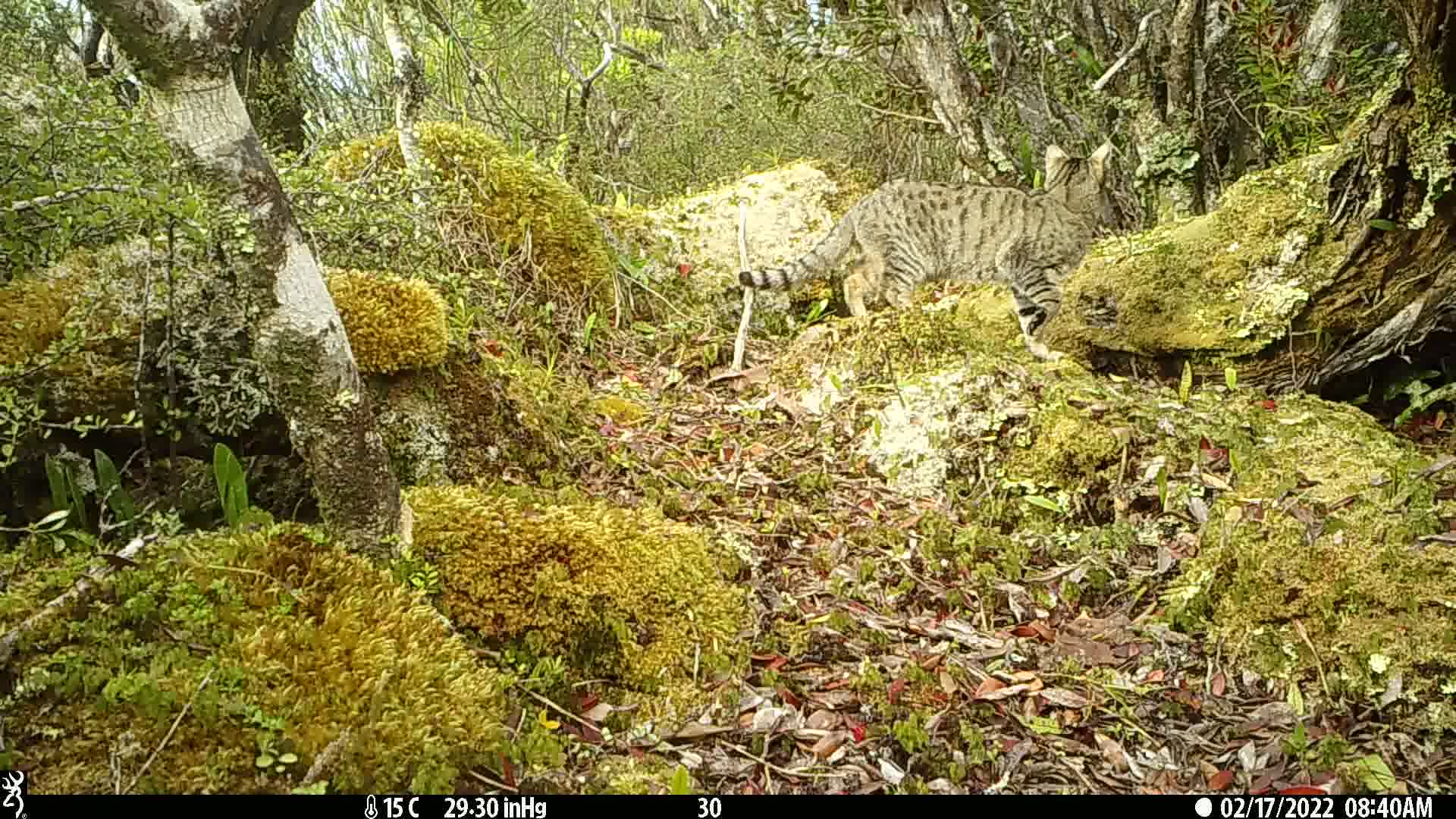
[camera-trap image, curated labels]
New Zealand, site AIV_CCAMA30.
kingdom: Animalia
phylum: Chordata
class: Mammalia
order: Carnivora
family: Felidae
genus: Felis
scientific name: Felis catus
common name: domestic cat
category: cat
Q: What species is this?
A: Cat (domestic cat) (Felis catus).